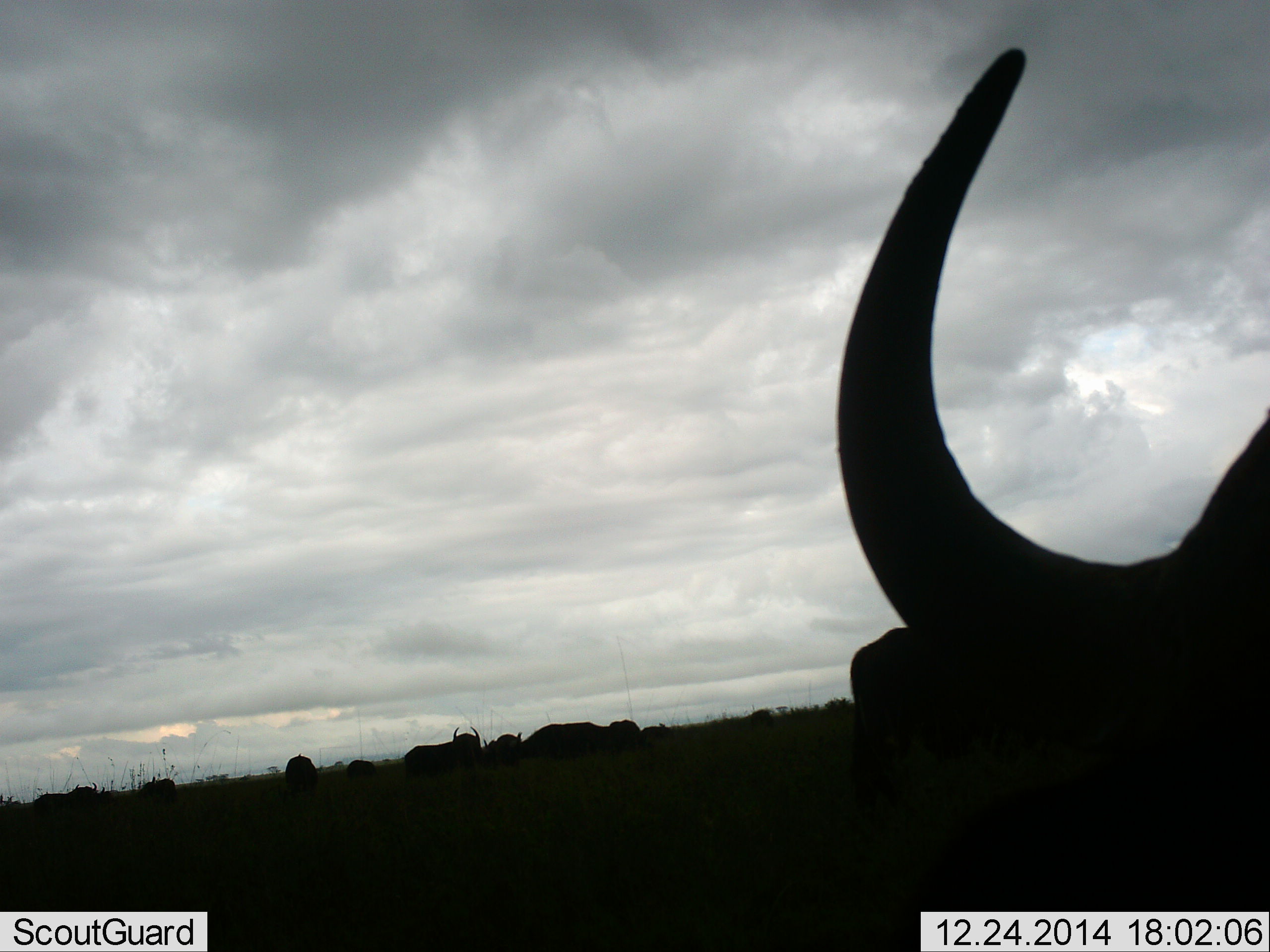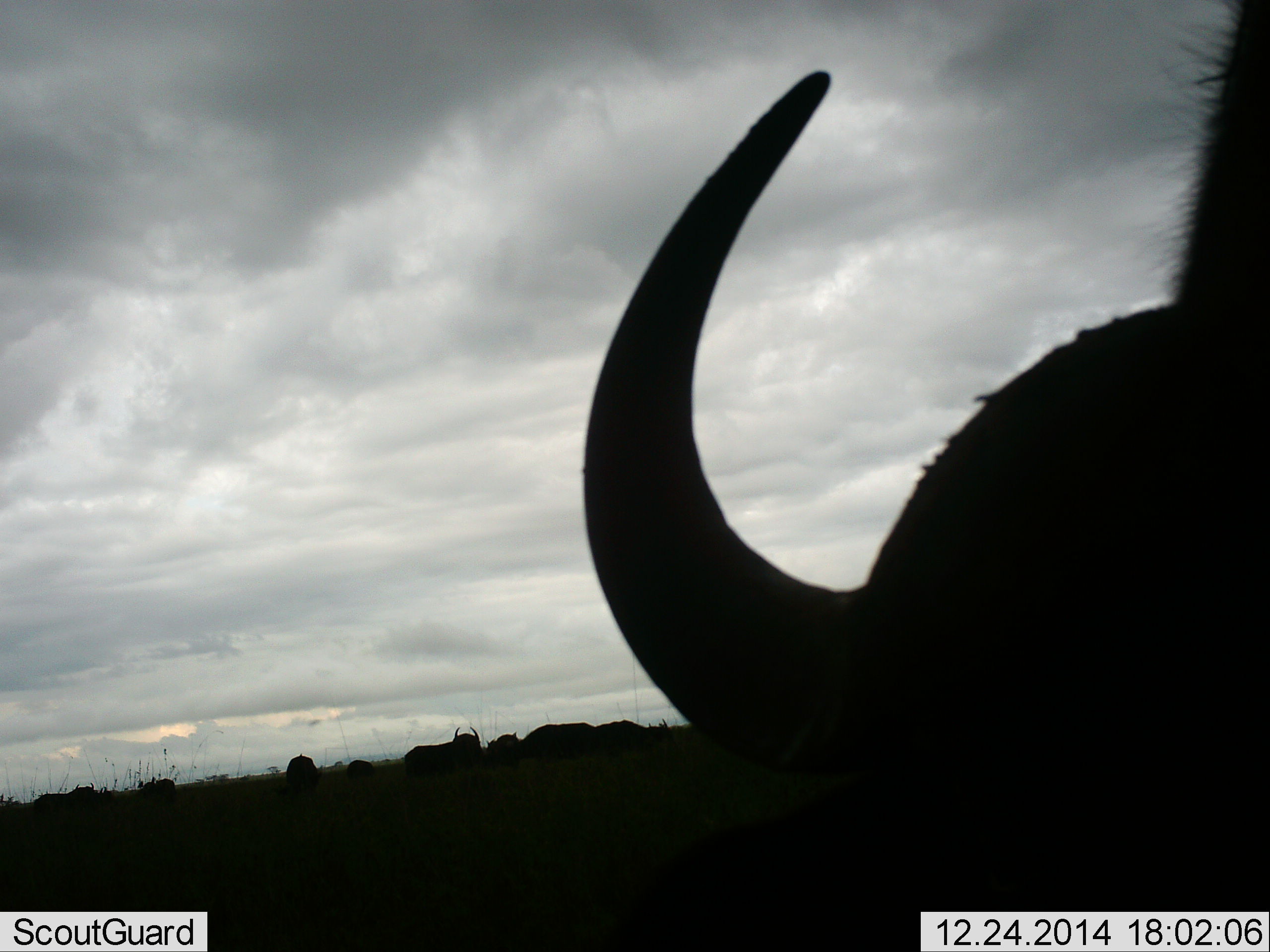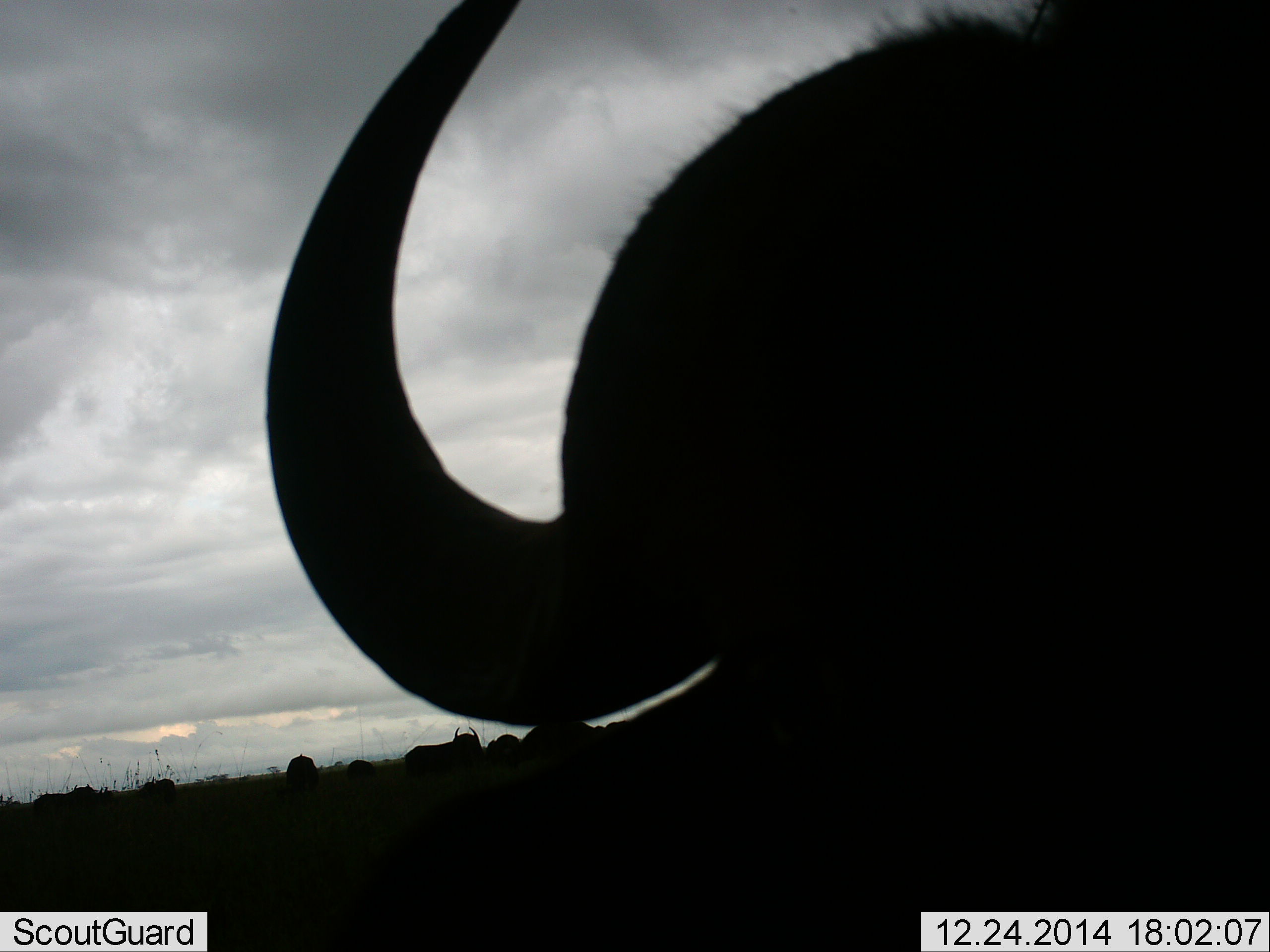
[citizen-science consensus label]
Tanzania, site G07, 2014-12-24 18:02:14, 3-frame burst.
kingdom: Animalia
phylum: Chordata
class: Mammalia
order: Artiodactyla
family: Bovidae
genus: Syncerus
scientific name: Syncerus caffer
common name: cape buffalo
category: buffalo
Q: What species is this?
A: Buffalo (cape buffalo) (Syncerus caffer).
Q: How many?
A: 9.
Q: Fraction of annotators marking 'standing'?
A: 60%.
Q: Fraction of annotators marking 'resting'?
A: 30%.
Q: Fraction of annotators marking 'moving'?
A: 40%.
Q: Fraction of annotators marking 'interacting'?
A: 0%.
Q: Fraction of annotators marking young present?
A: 0%.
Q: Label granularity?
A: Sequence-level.